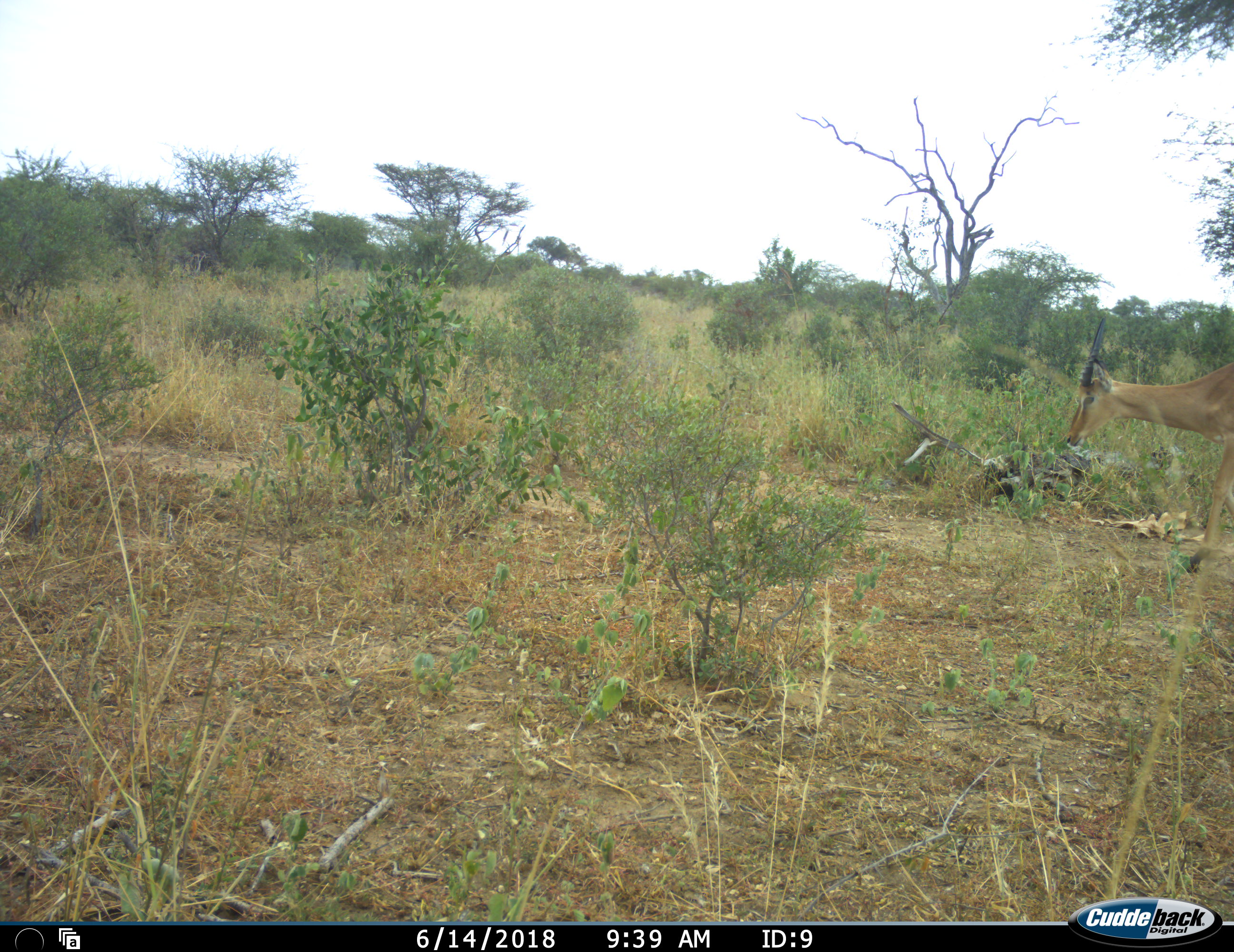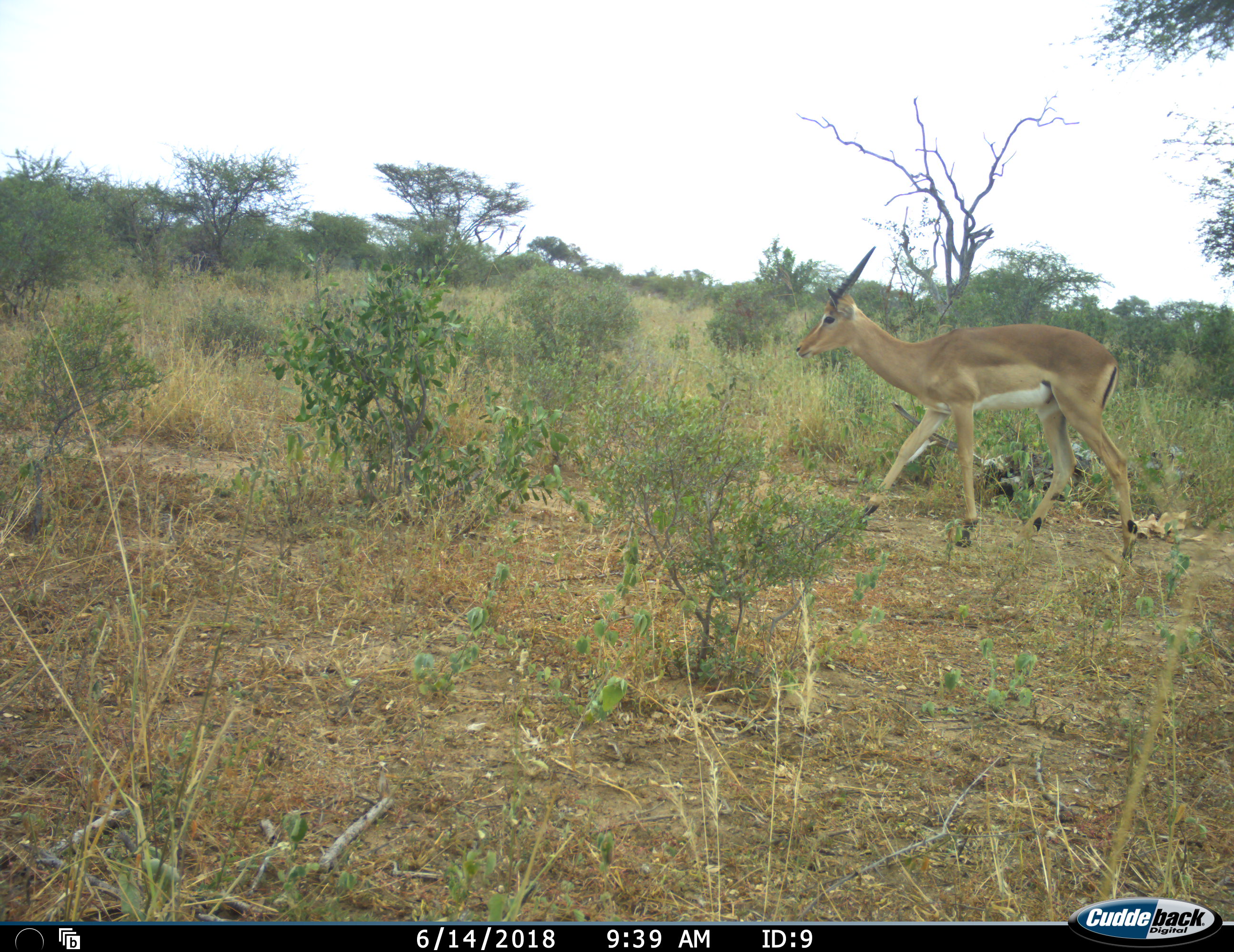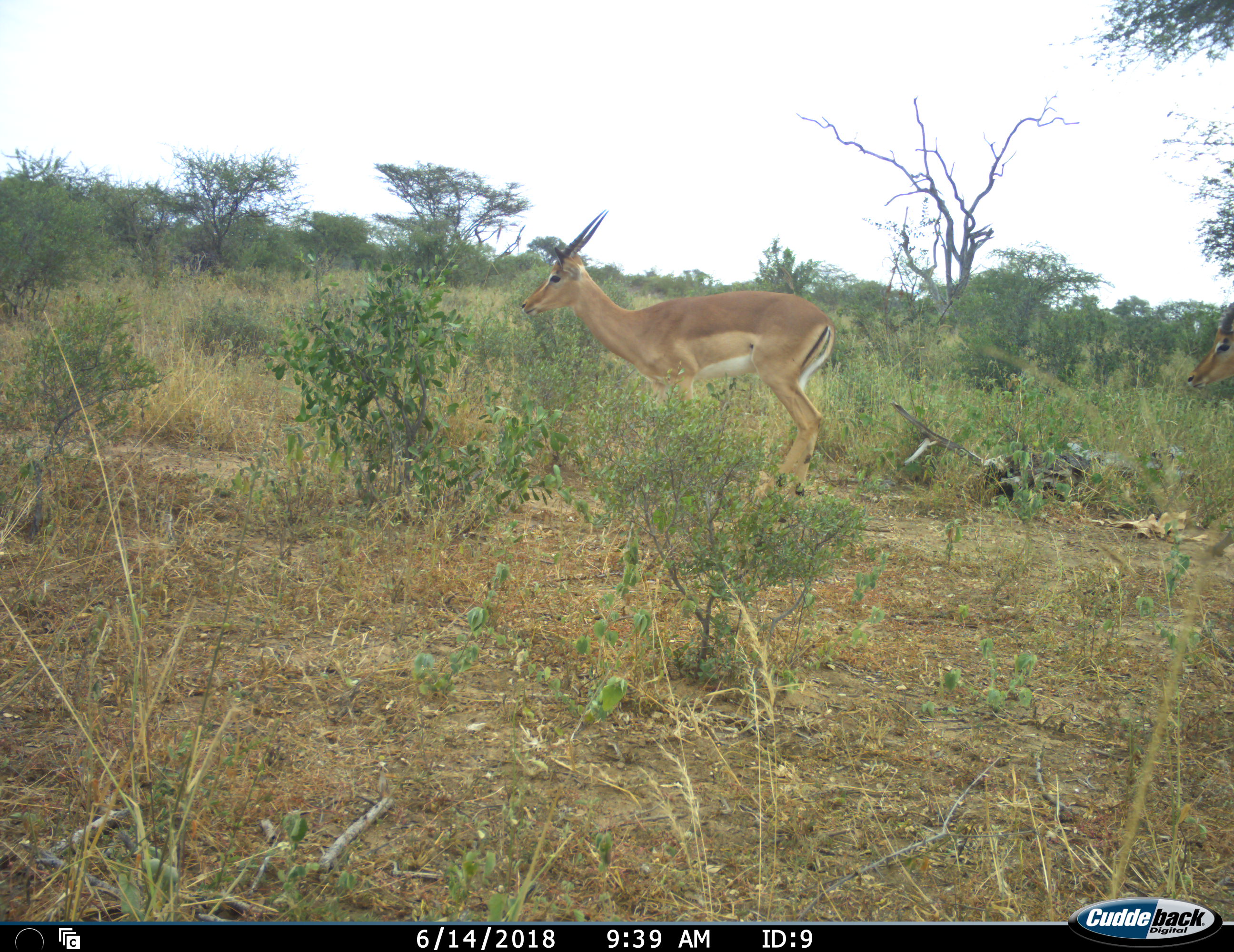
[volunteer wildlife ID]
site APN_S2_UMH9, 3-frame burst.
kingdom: Animalia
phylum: Chordata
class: Mammalia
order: Artiodactyla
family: Bovidae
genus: Aepyceros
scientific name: Aepyceros melampus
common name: impala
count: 2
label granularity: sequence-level